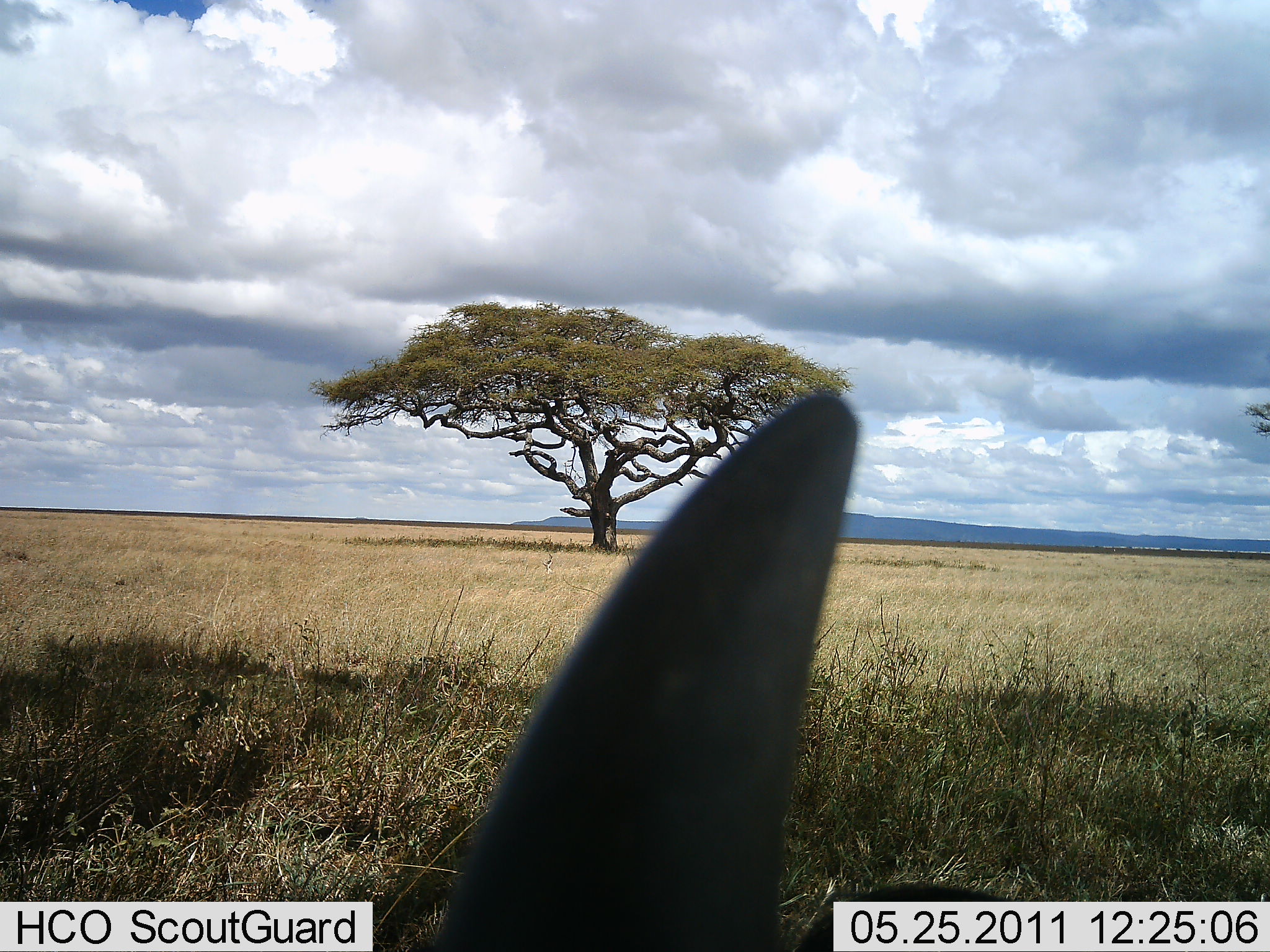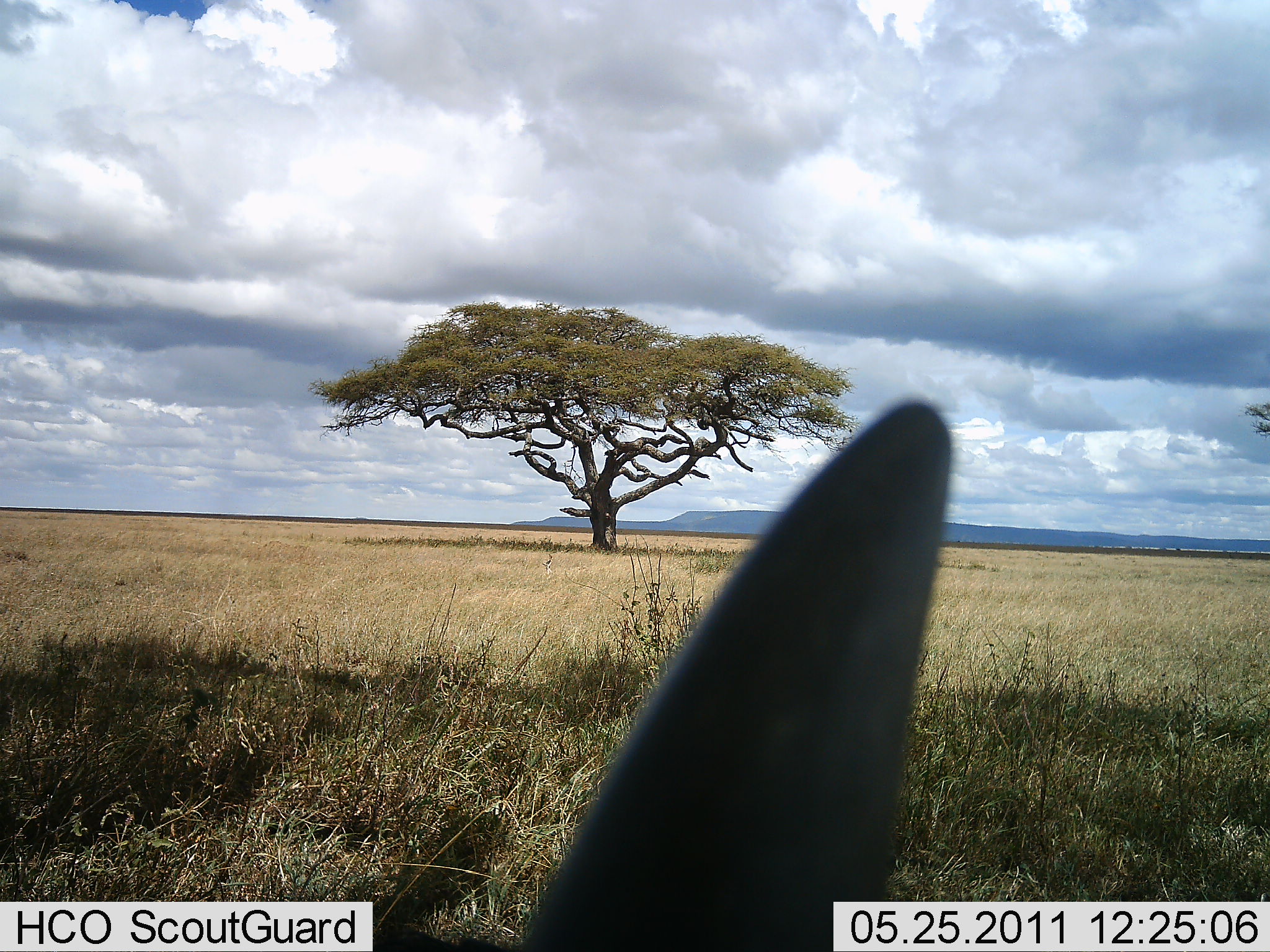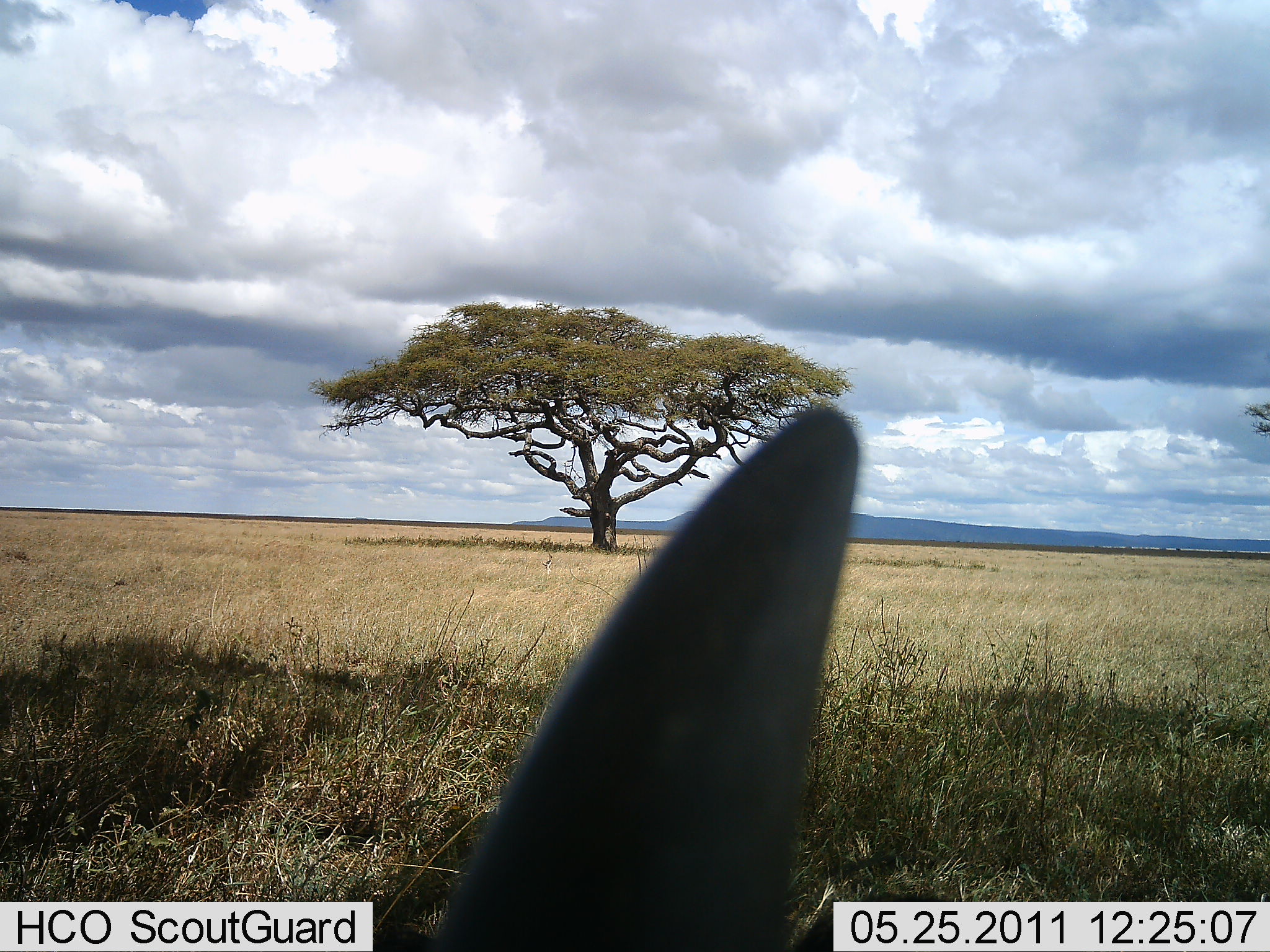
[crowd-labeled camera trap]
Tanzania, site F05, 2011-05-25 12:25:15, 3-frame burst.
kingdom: Animalia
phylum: Chordata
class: Mammalia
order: Perissodactyla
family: Rhinocerotidae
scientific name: Rhinocerotidae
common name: rhinoceros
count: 1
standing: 33%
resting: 0%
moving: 67%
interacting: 0%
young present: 0%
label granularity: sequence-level